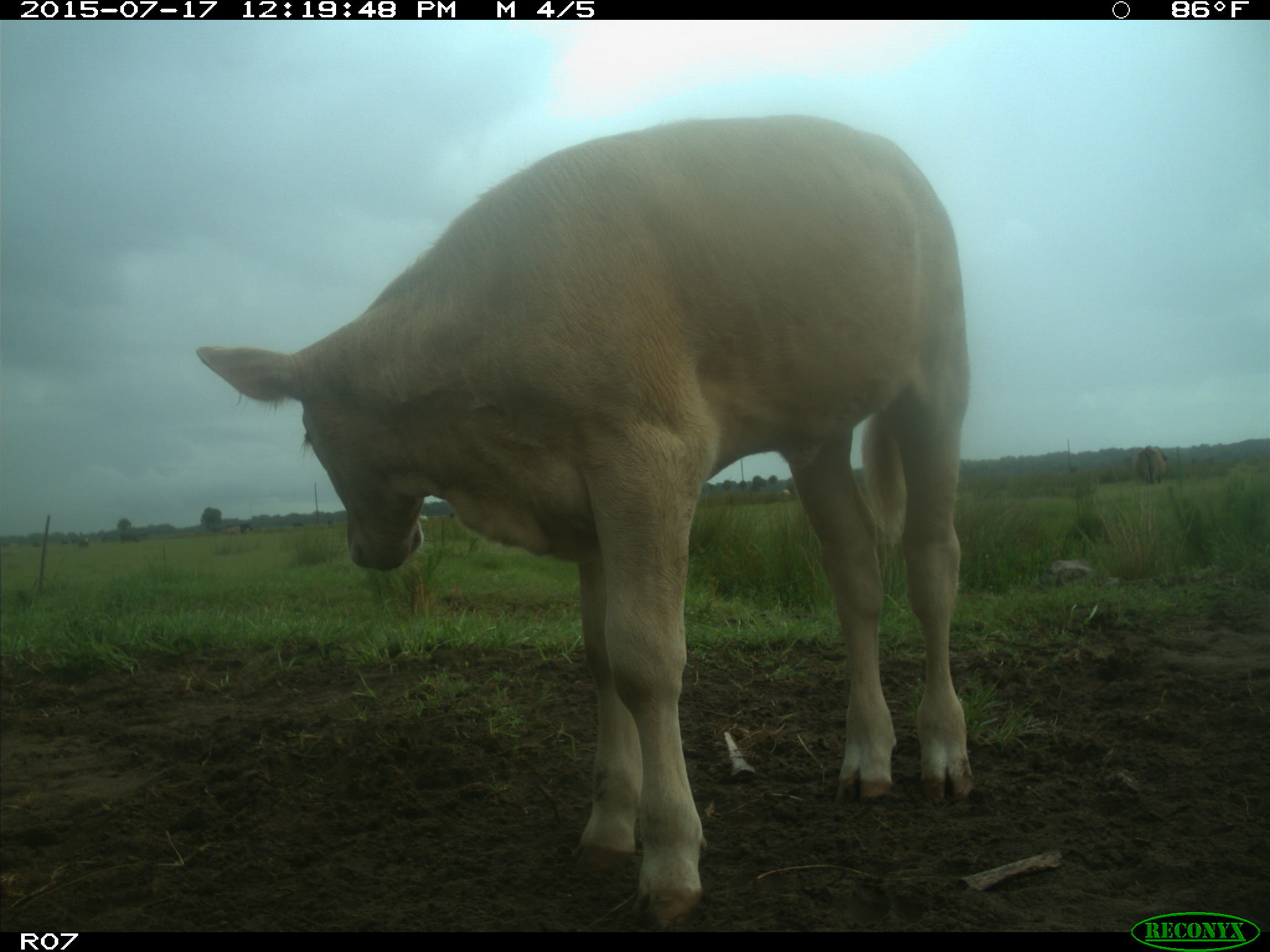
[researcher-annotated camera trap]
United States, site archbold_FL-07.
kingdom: Animalia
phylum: Chordata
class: Mammalia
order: Artiodactyla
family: Bovidae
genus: Bos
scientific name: Bos taurus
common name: domestic cow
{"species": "Bos taurus (domestic cow)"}